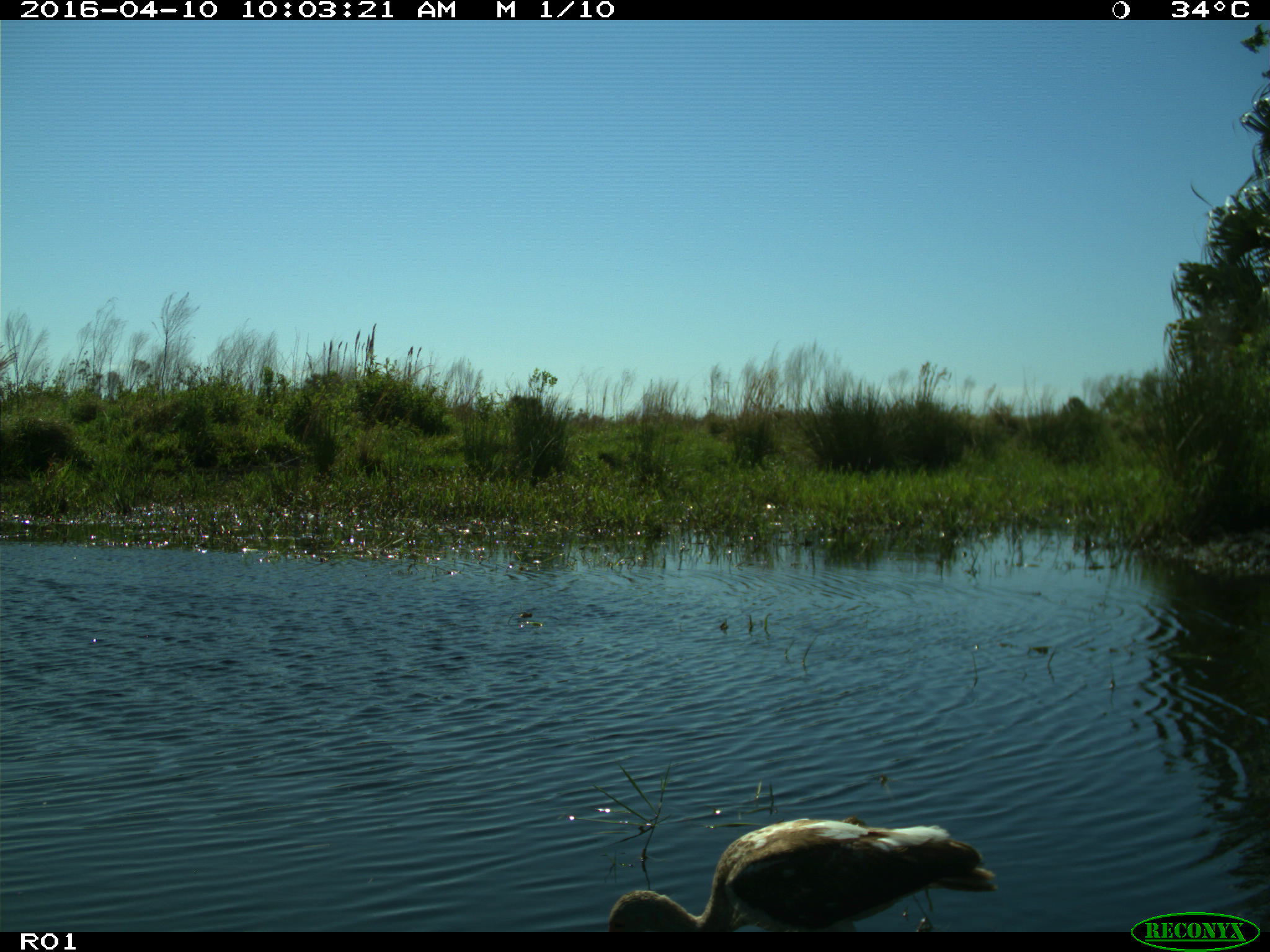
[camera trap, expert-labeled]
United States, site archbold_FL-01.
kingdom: Animalia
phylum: Chordata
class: Aves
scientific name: Aves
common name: birds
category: unidentified bird